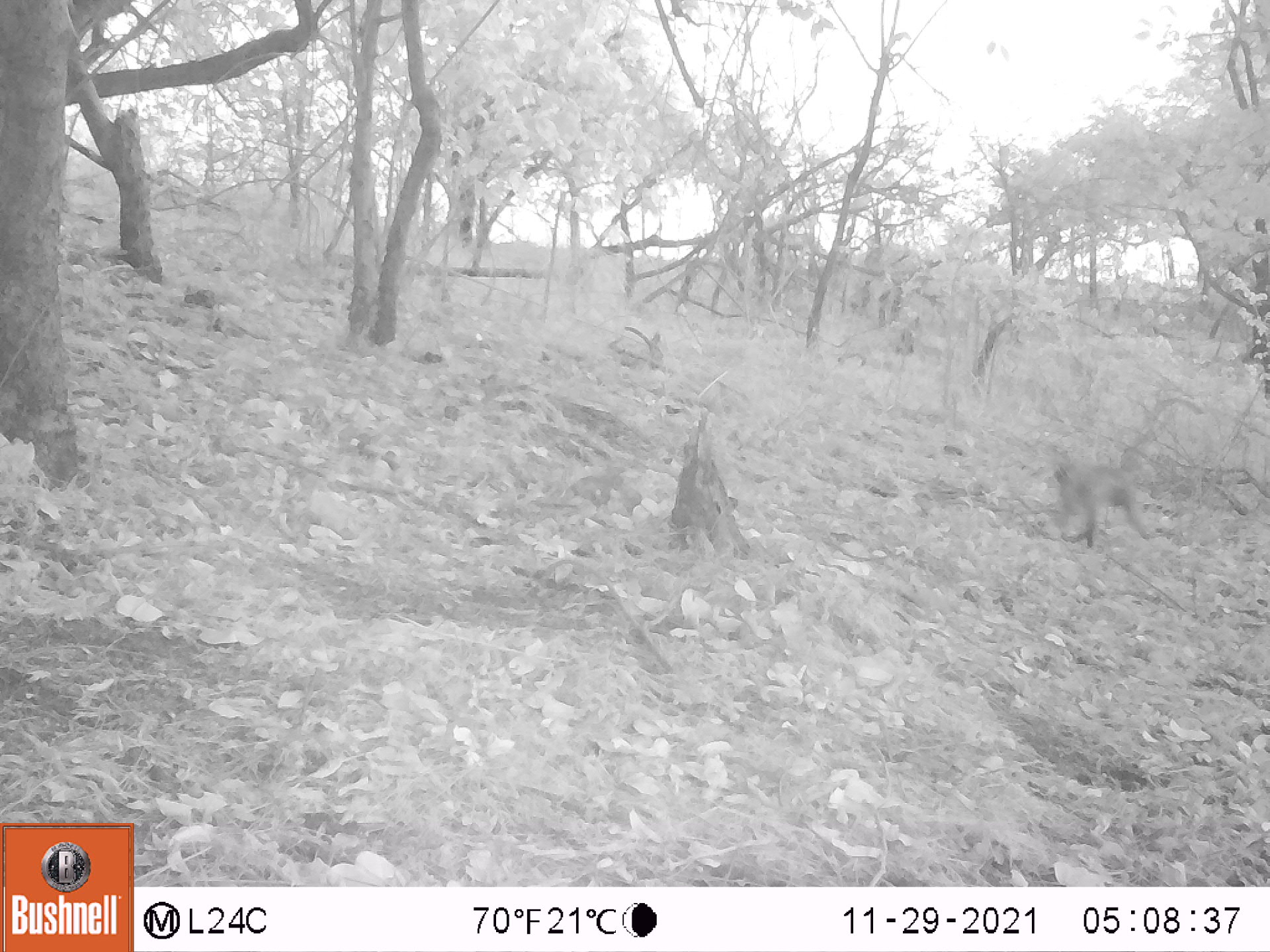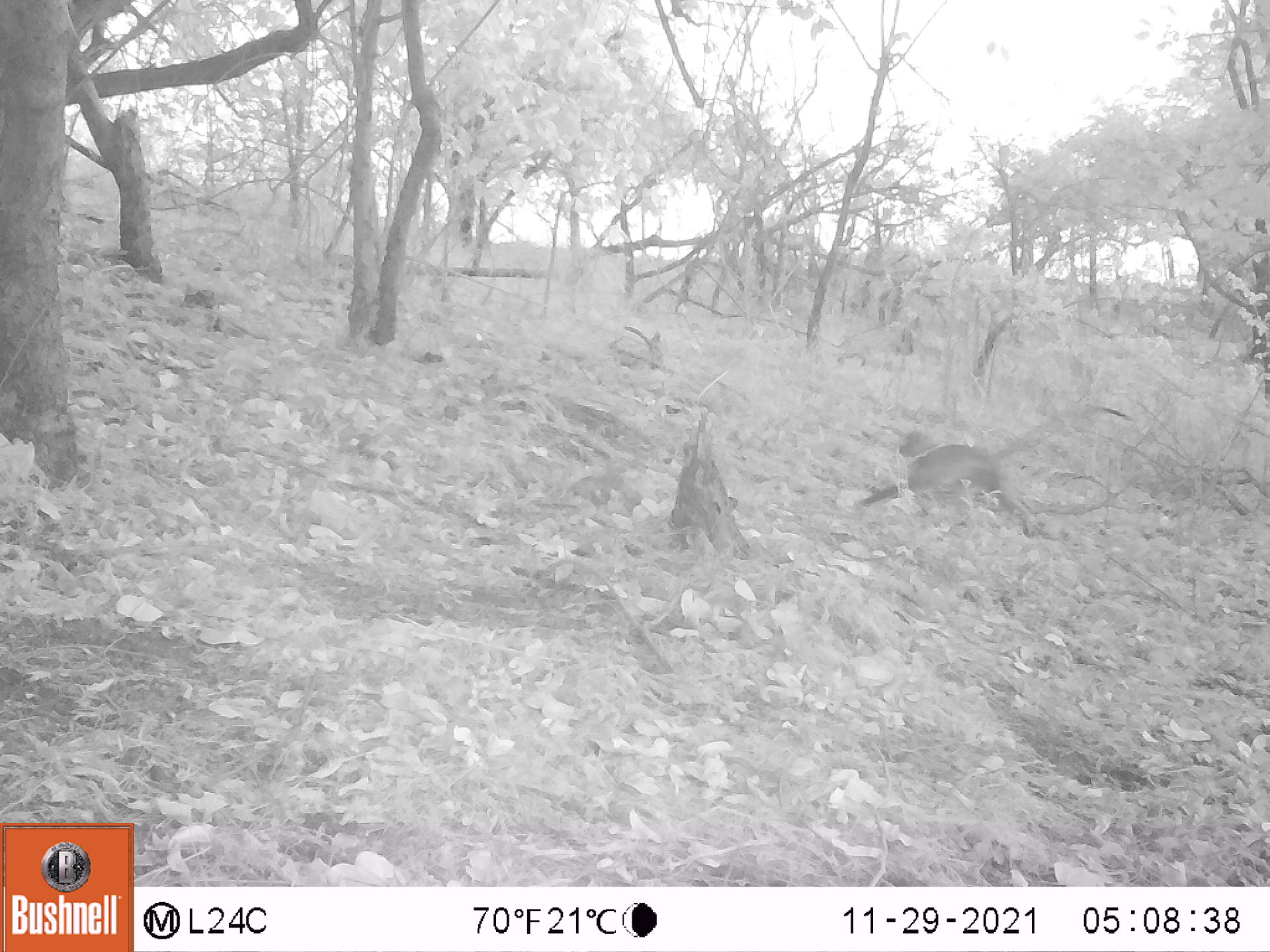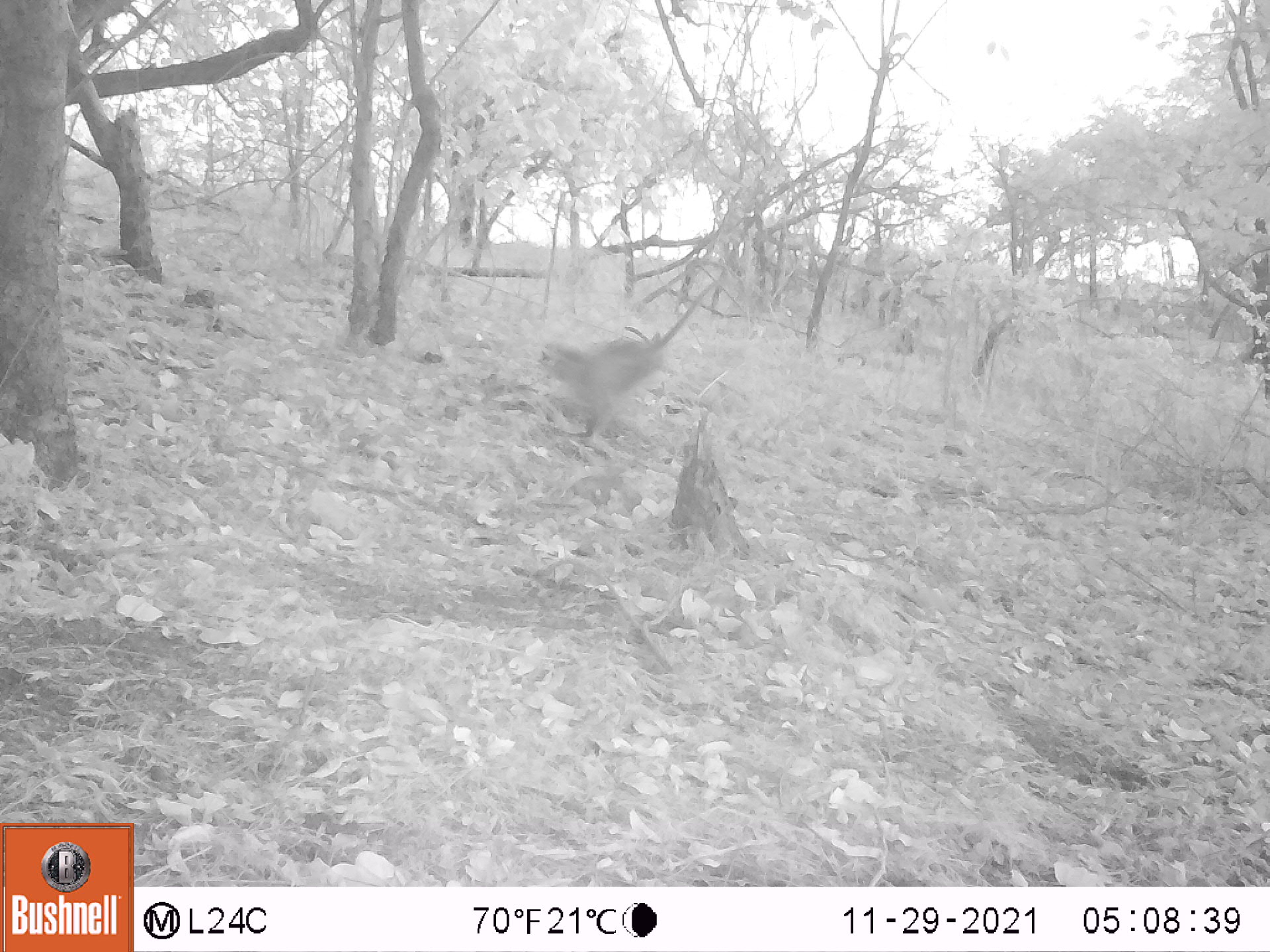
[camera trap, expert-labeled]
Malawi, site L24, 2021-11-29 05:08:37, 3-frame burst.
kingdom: Animalia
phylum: Chordata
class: Mammalia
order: Primates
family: Cercopithecidae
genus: Papio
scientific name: Papio cynocephalus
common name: yellow baboon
Yellow baboon (Papio cynocephalus), count 1.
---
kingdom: Animalia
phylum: Chordata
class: Mammalia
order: Primates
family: Cercopithecidae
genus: Chlorocebus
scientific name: Chlorocebus pygerythrus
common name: vervet monkey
Vervet monkey (Chlorocebus pygerythrus), count 1.